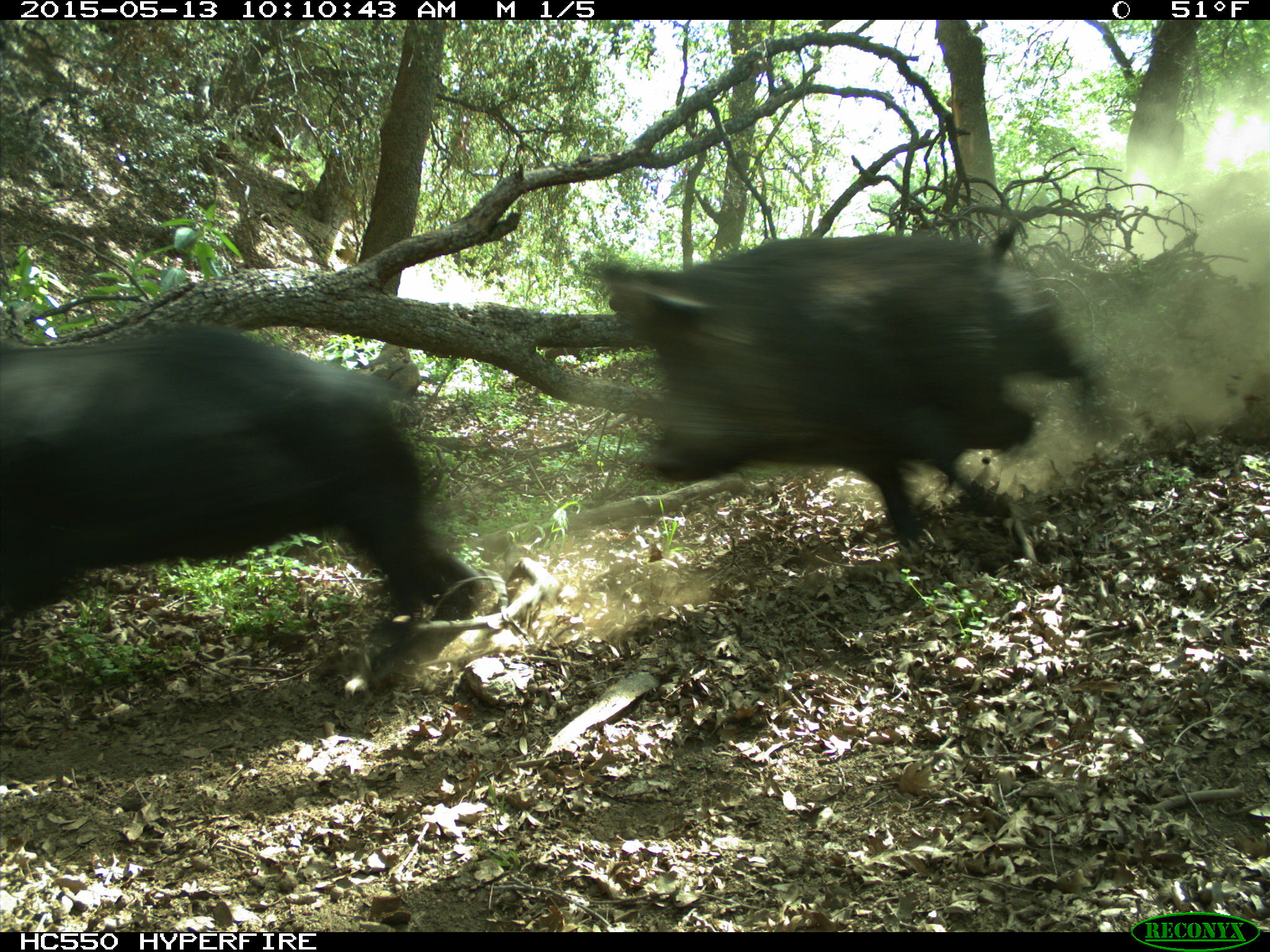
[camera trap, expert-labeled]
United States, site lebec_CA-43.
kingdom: Animalia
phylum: Chordata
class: Mammalia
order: Artiodactyla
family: Suidae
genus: Sus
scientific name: Sus scrofa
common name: wild boar